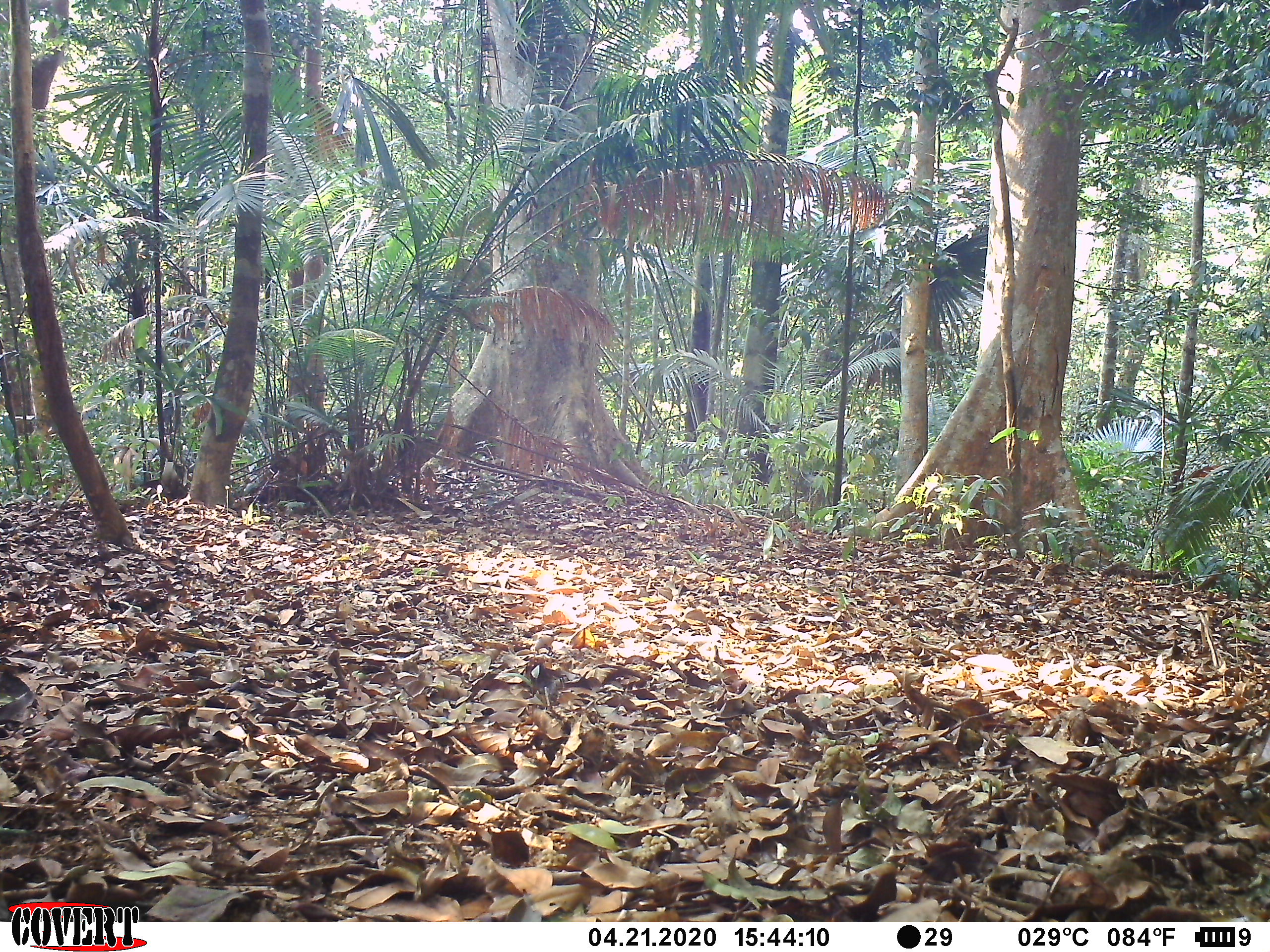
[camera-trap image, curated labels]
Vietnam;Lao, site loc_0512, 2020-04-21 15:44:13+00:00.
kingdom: Animalia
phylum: Chordata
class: Aves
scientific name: Aves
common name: bird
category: unidentified bird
Unidentified bird (bird) (Aves). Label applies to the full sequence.